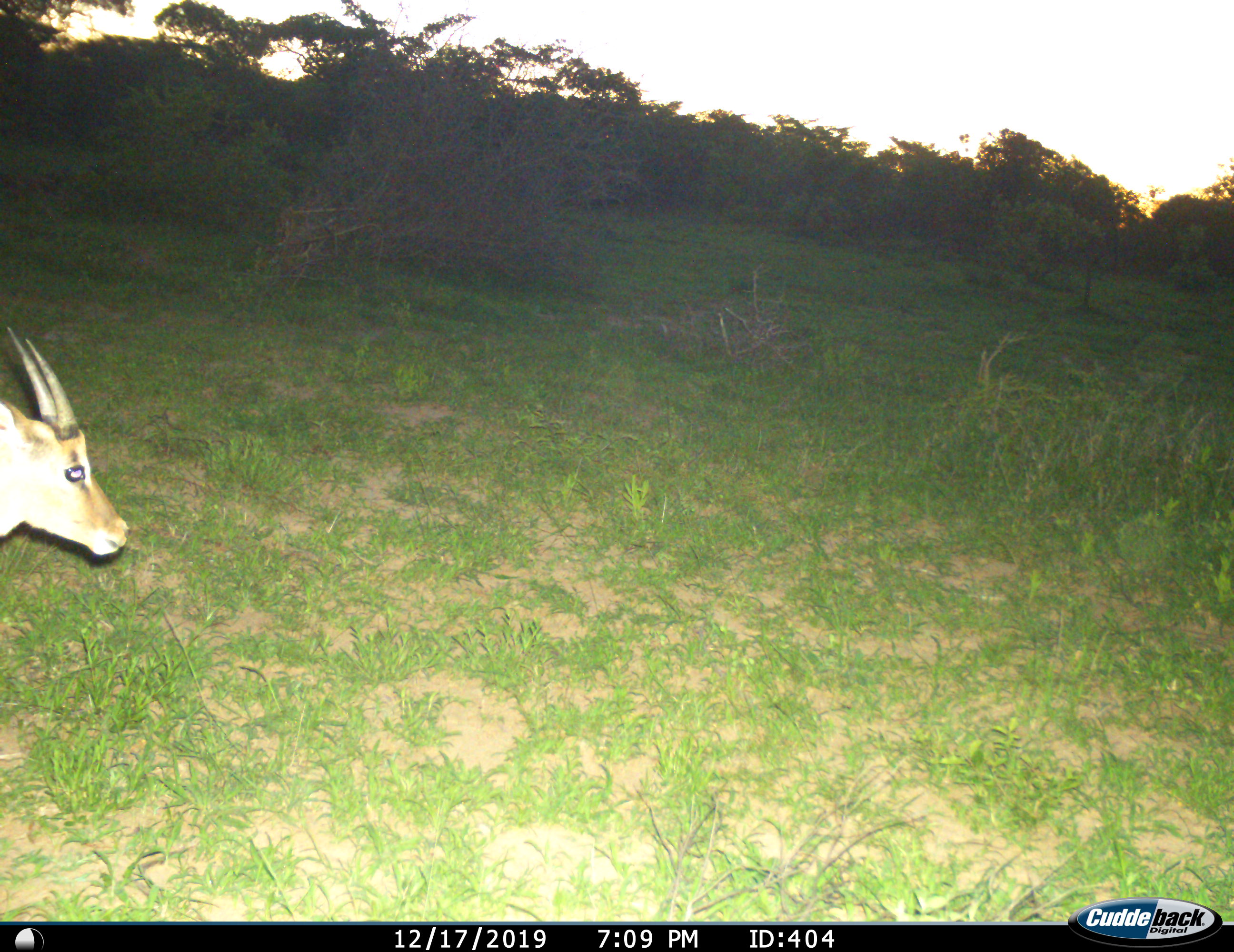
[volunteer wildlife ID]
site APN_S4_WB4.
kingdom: Animalia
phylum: Chordata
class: Mammalia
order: Artiodactyla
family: Bovidae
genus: Aepyceros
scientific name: Aepyceros melampus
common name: impala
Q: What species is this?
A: Impala (Aepyceros melampus).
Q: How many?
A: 1.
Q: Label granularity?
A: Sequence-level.